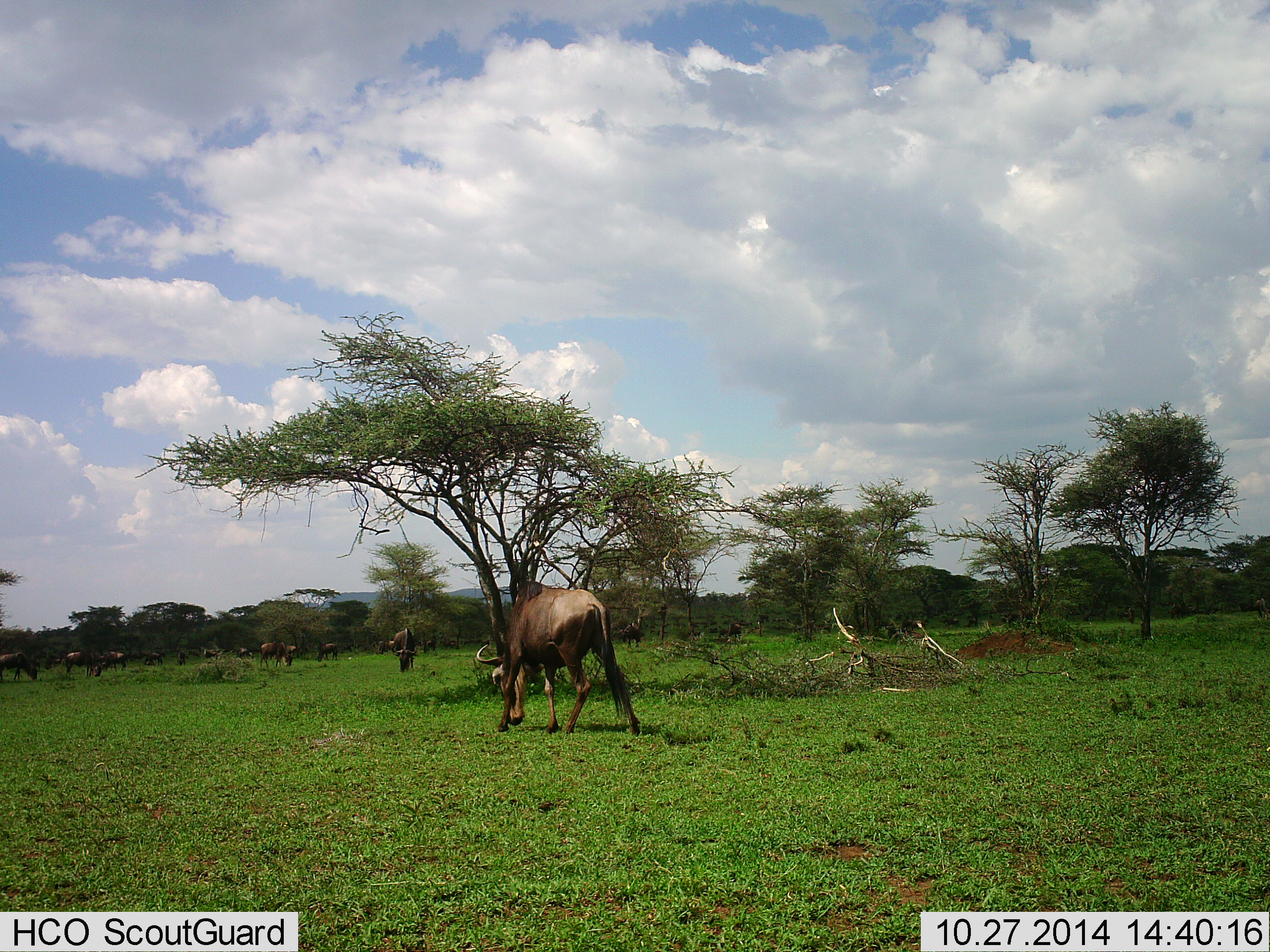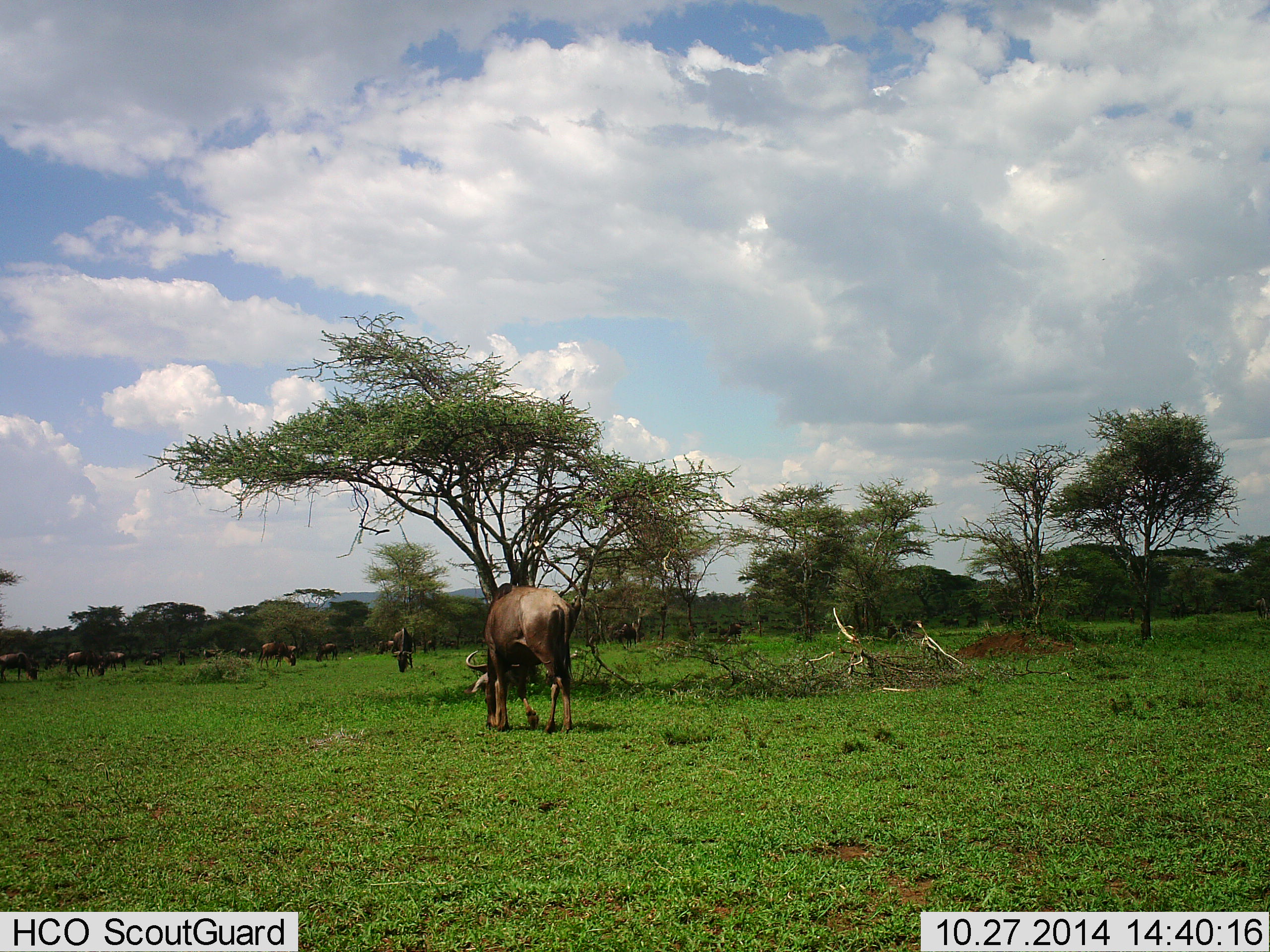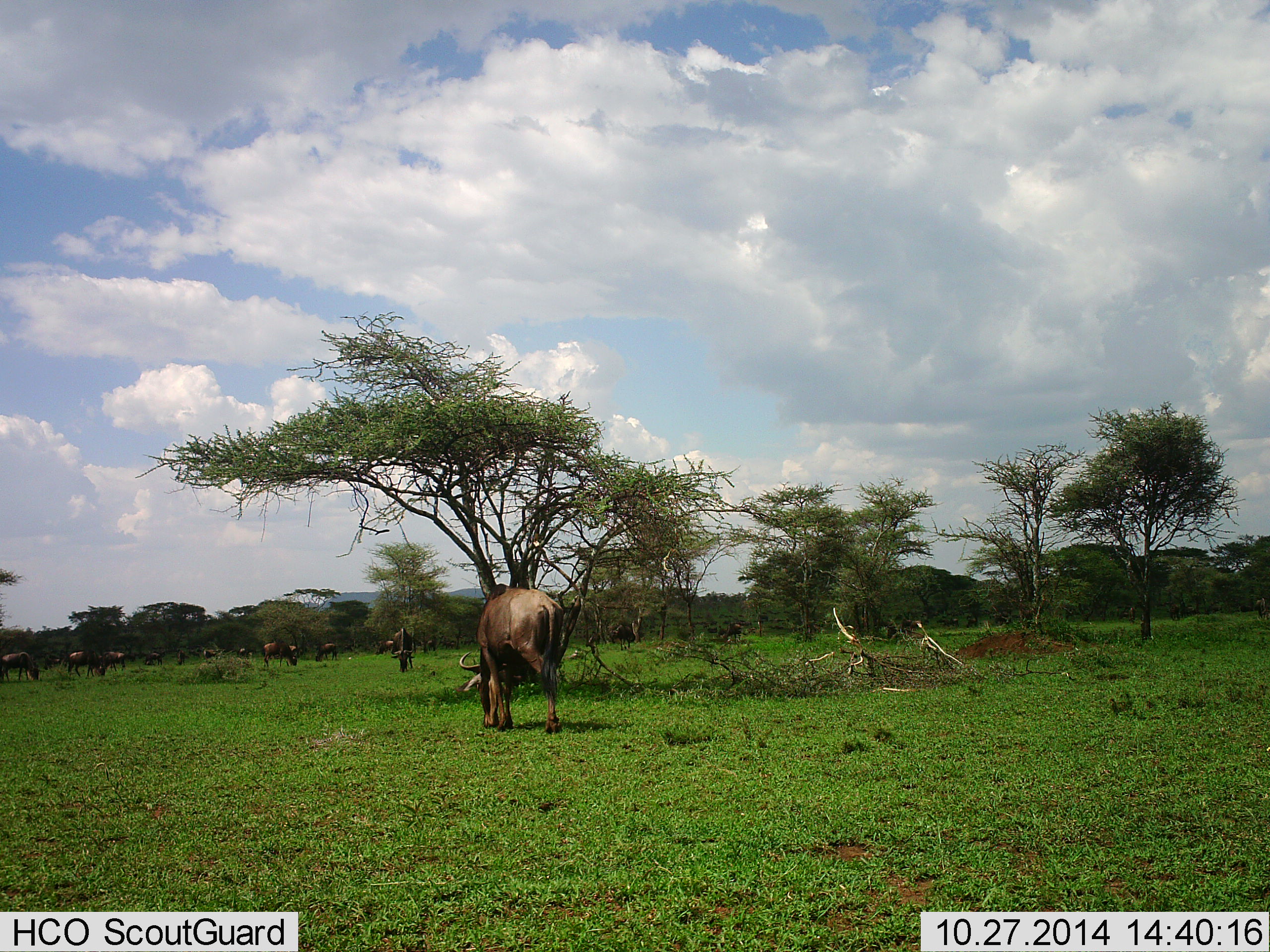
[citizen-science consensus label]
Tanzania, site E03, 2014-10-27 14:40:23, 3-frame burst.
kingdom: Animalia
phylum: Chordata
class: Mammalia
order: Artiodactyla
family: Bovidae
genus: Connochaetes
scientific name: Connochaetes taurinus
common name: blue wildebeest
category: wildebeest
Wildebeest (blue wildebeest) (Connochaetes taurinus), count 11-50. Behavior (volunteer vote fractions): standing 30%, resting 10%, moving 30%, interacting 0%. Young present (vote fraction): 0%. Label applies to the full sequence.